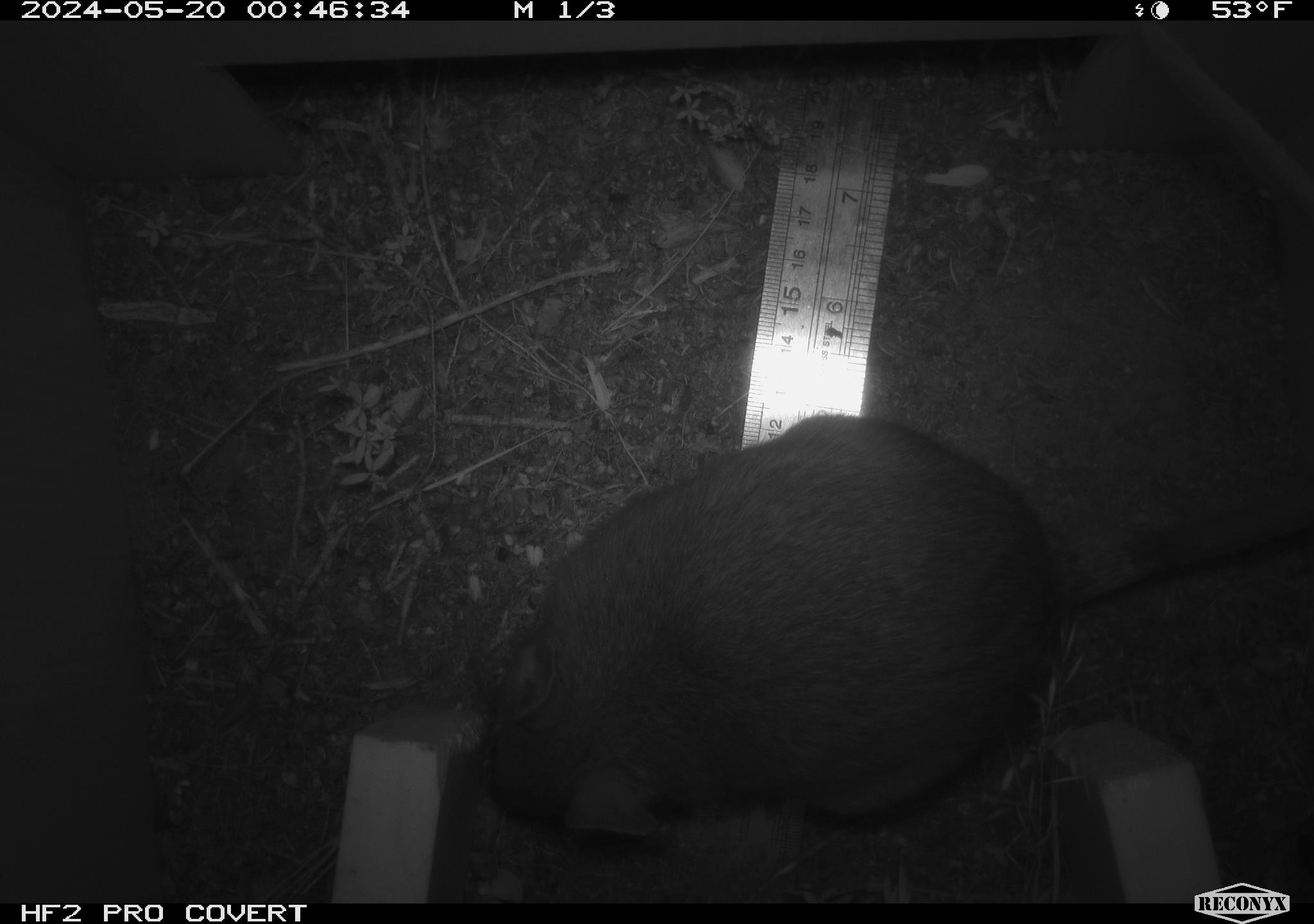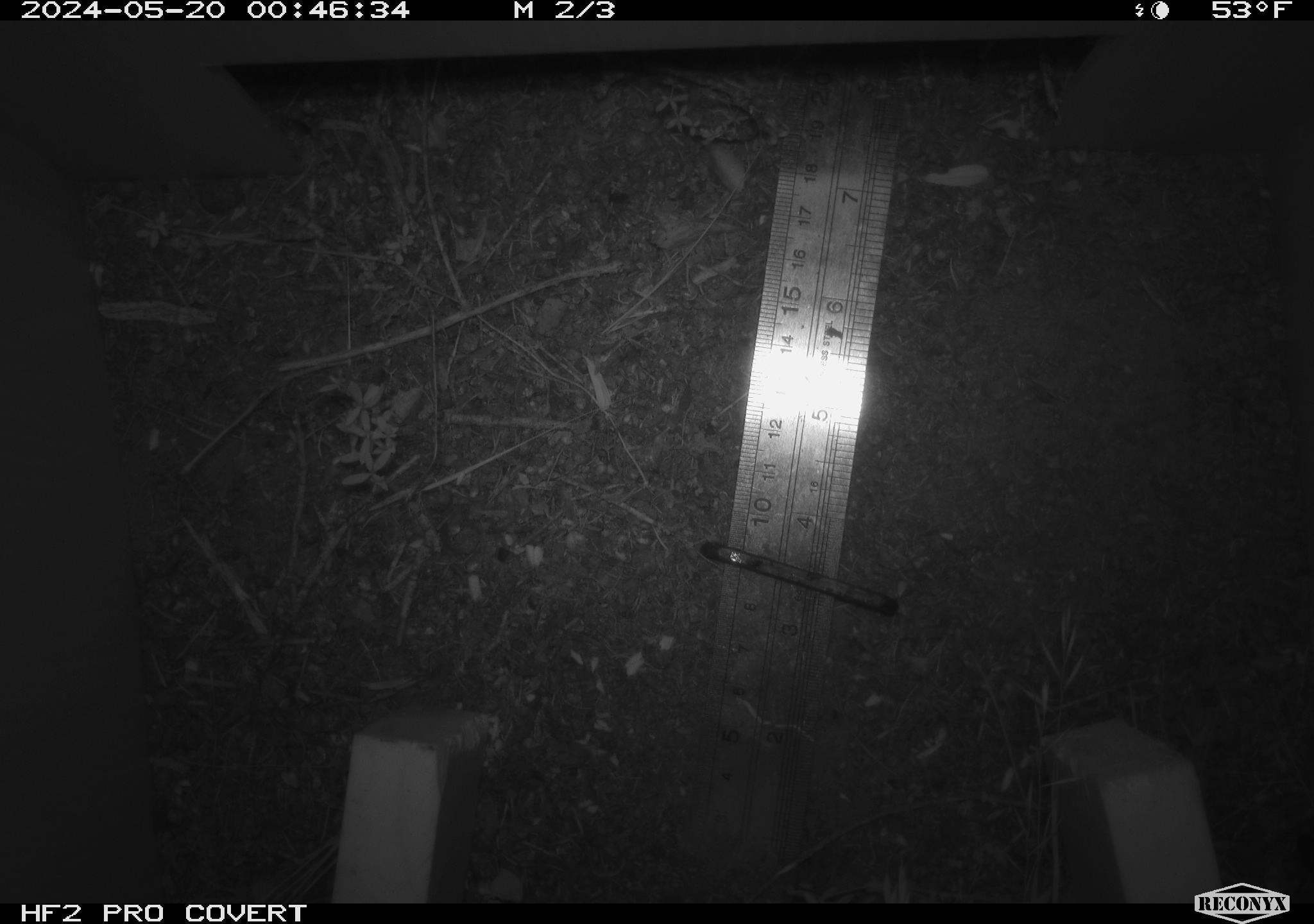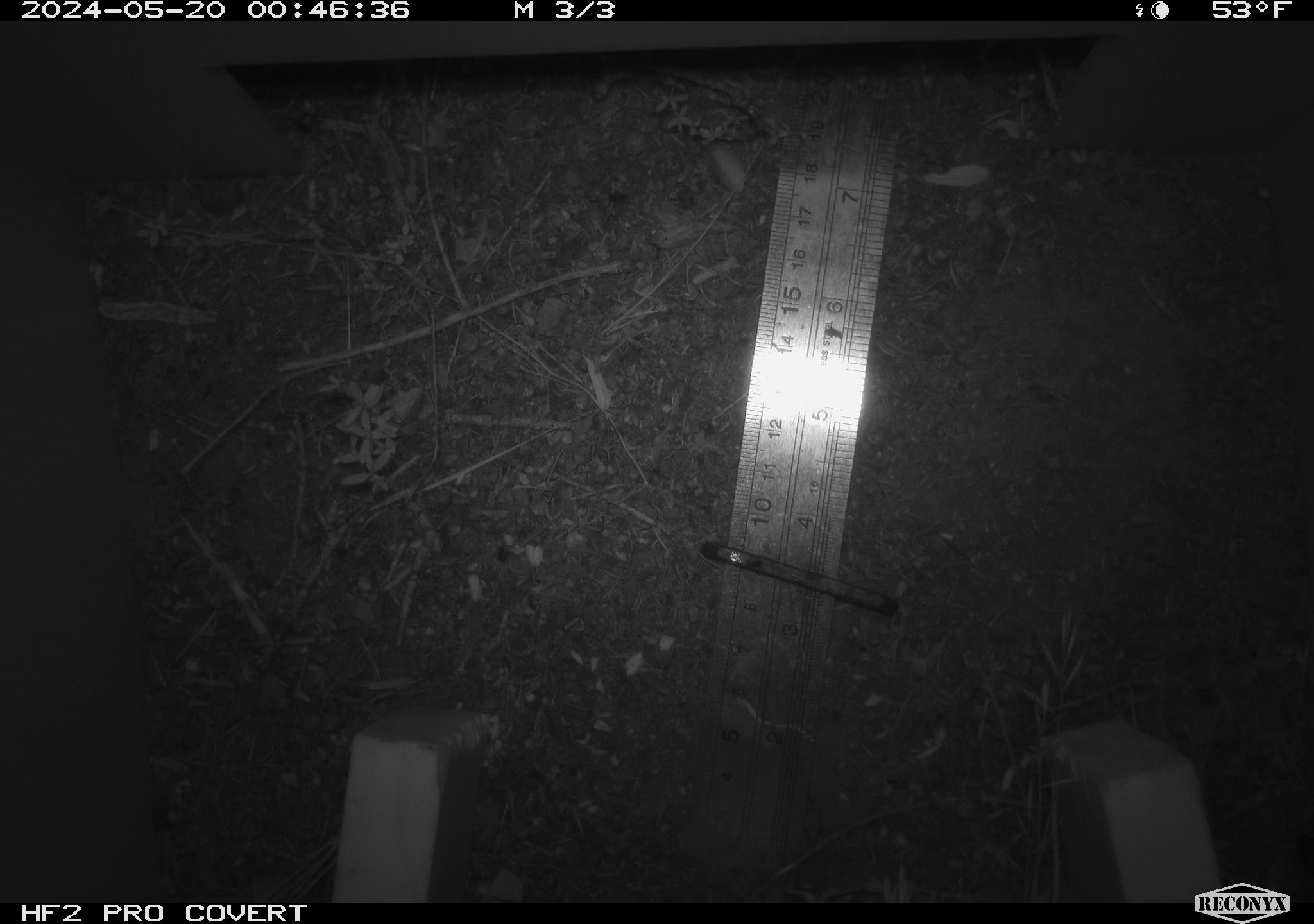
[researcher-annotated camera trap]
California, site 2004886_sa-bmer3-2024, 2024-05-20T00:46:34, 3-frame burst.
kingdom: Animalia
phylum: Chordata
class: Mammalia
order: Rodentia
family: Muridae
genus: Rattus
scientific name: Rattus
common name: rat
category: rattus species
Rattus species (rat) (Rattus).